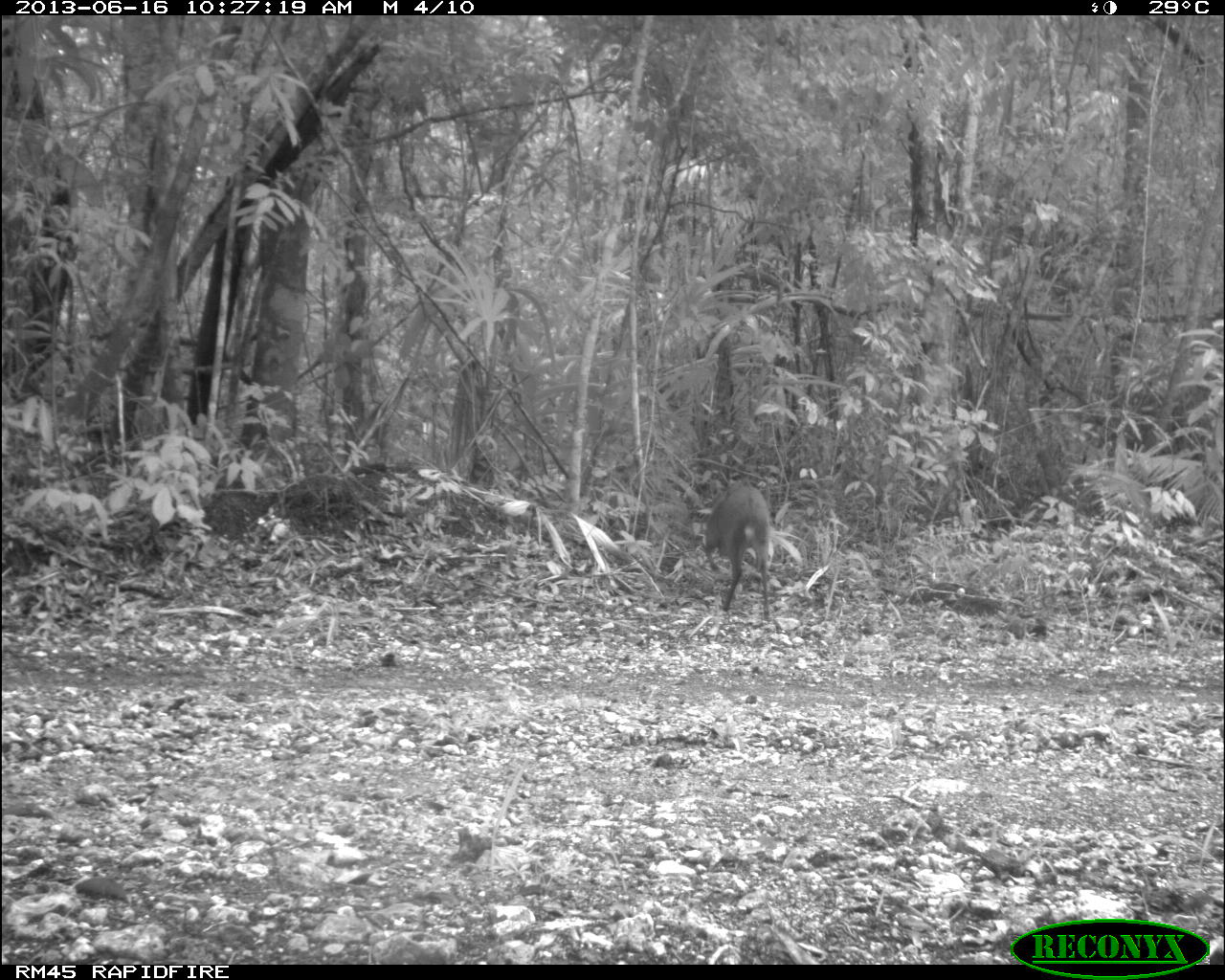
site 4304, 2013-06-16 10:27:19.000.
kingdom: Animalia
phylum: Chordata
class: Mammalia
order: Artiodactyla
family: Cervidae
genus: Mazama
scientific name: Mazama temama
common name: central american red brocket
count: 1